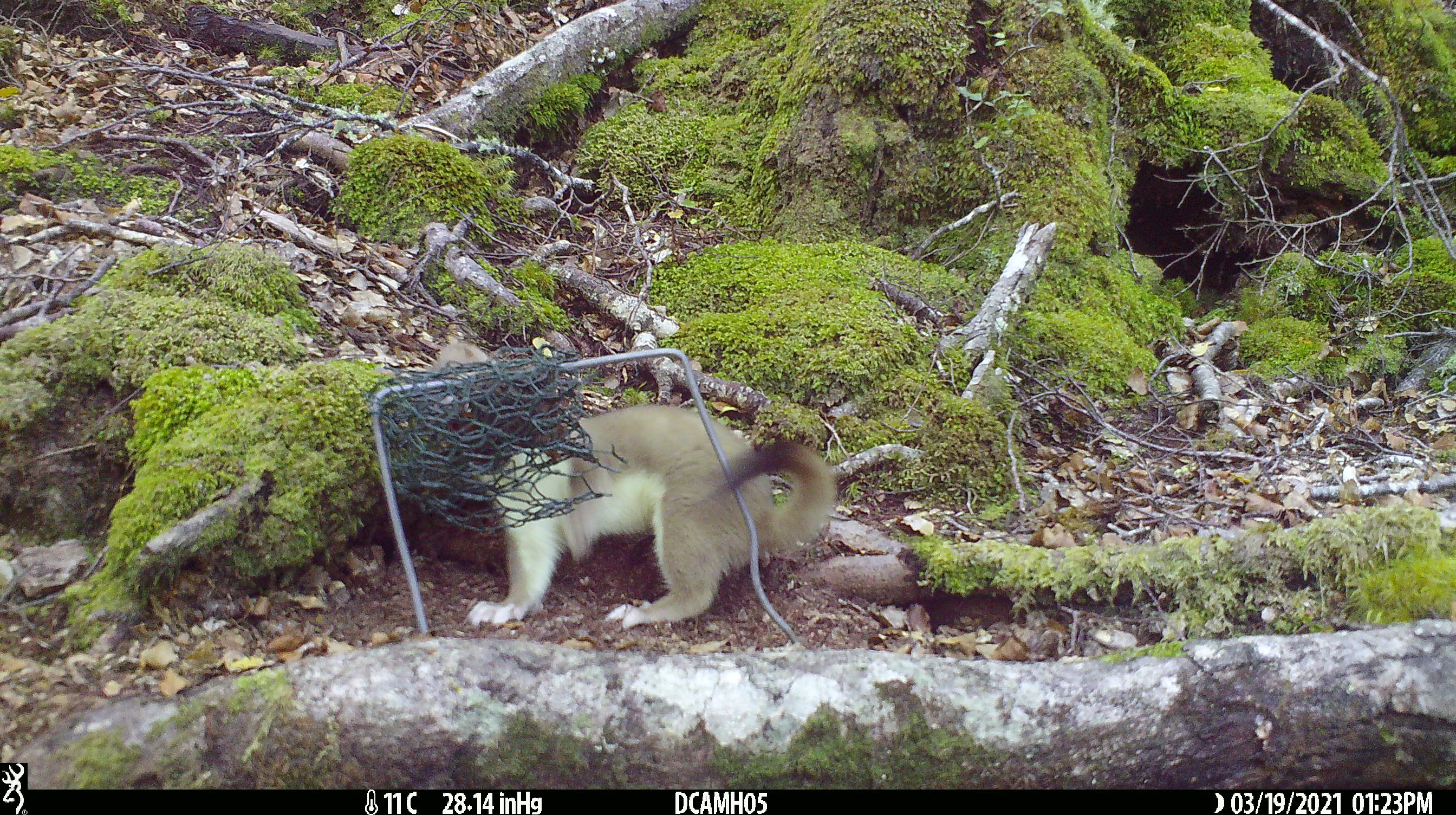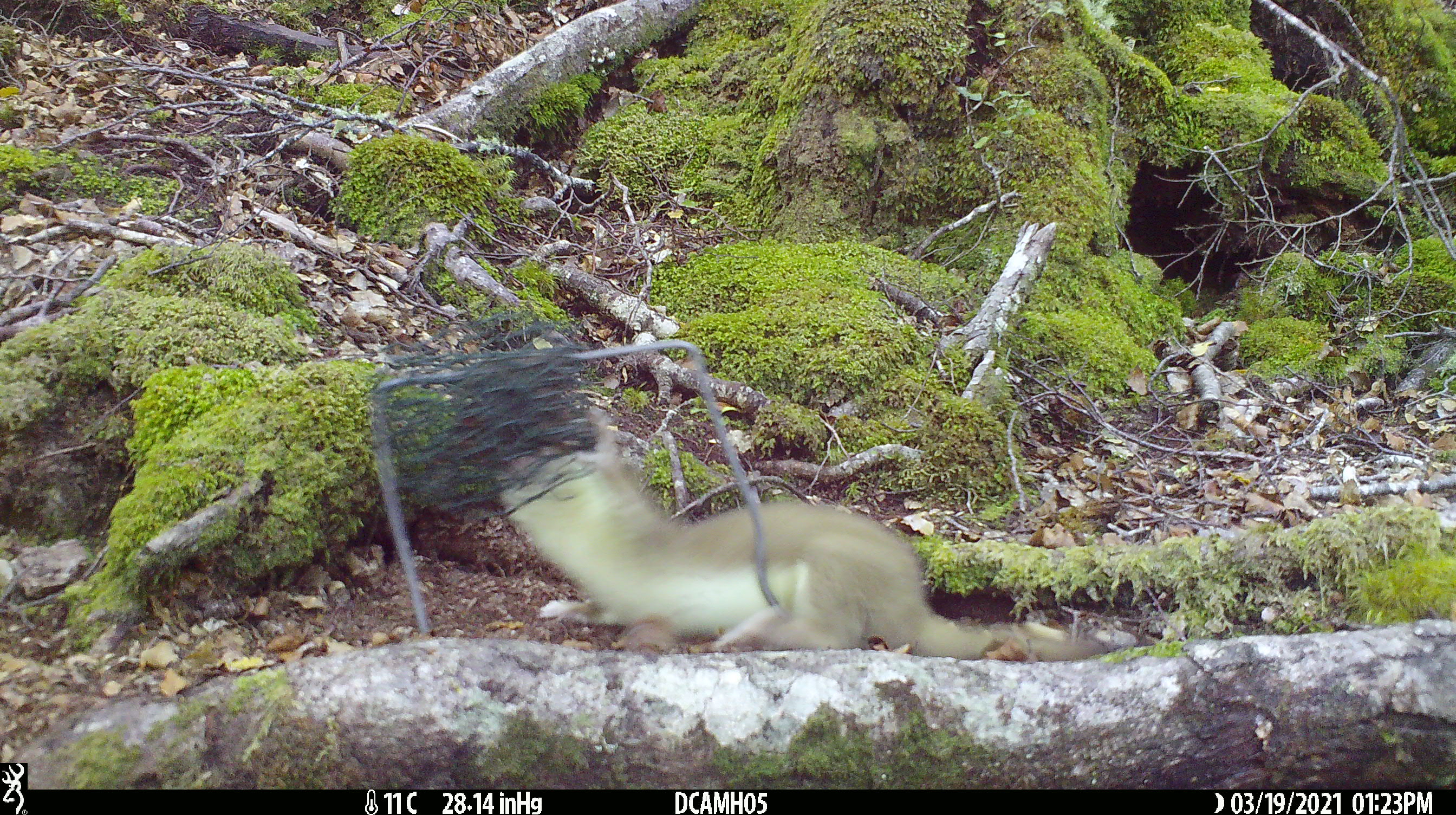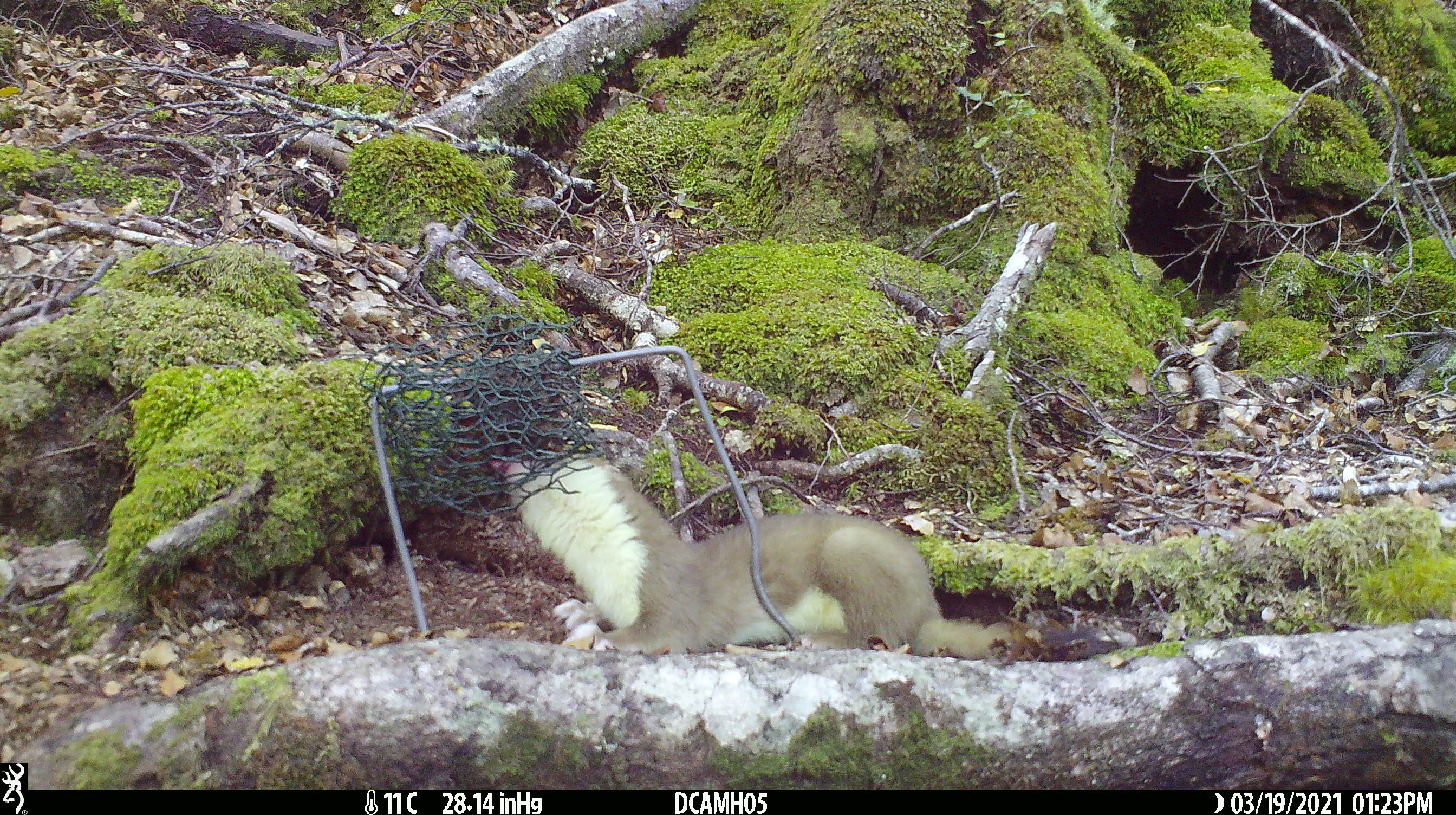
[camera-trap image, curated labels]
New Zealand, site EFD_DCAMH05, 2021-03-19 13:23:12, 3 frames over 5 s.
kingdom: Animalia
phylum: Chordata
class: Mammalia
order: Carnivora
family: Mustelidae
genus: Mustela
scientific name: Mustela erminea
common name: stoat